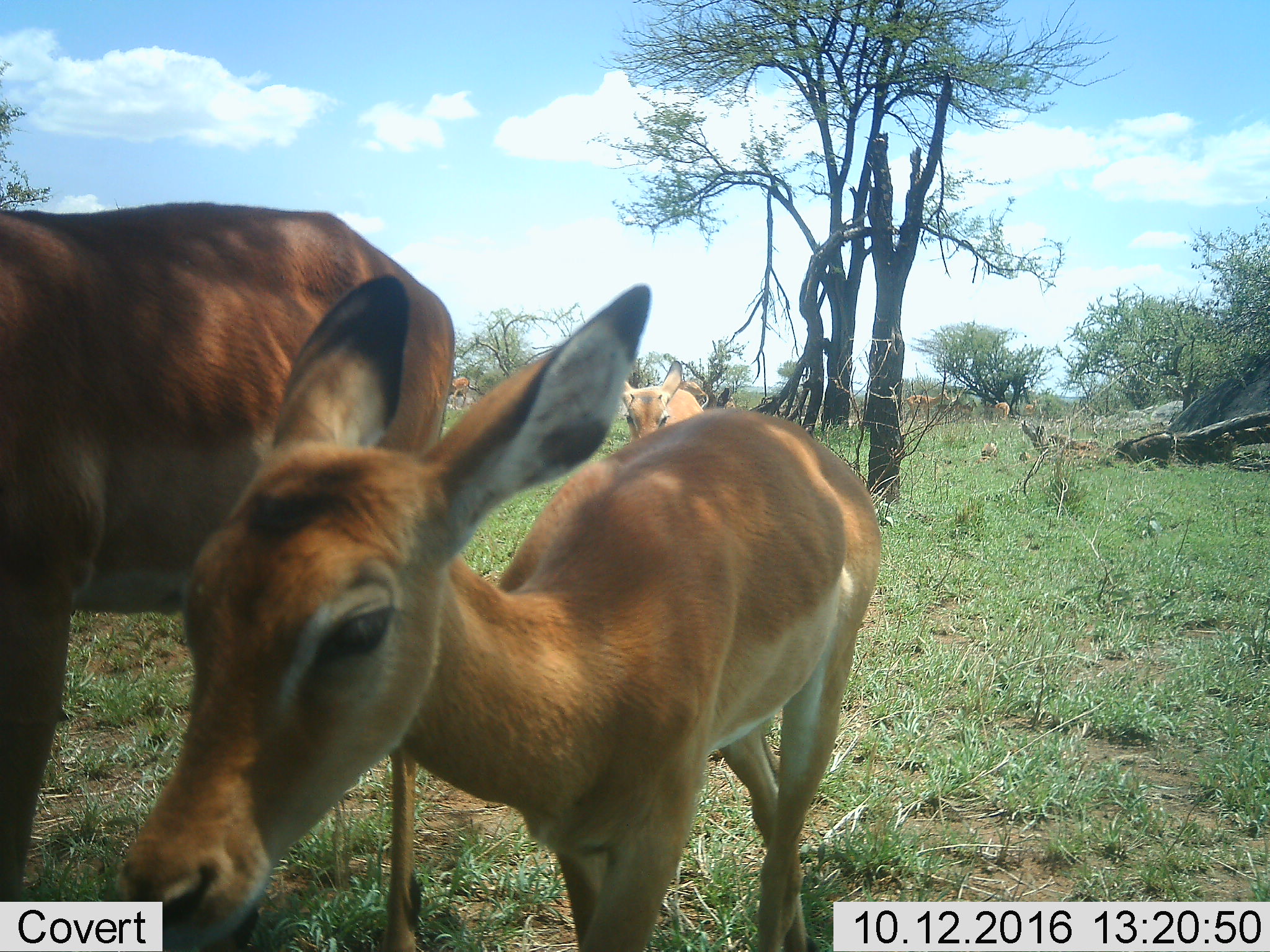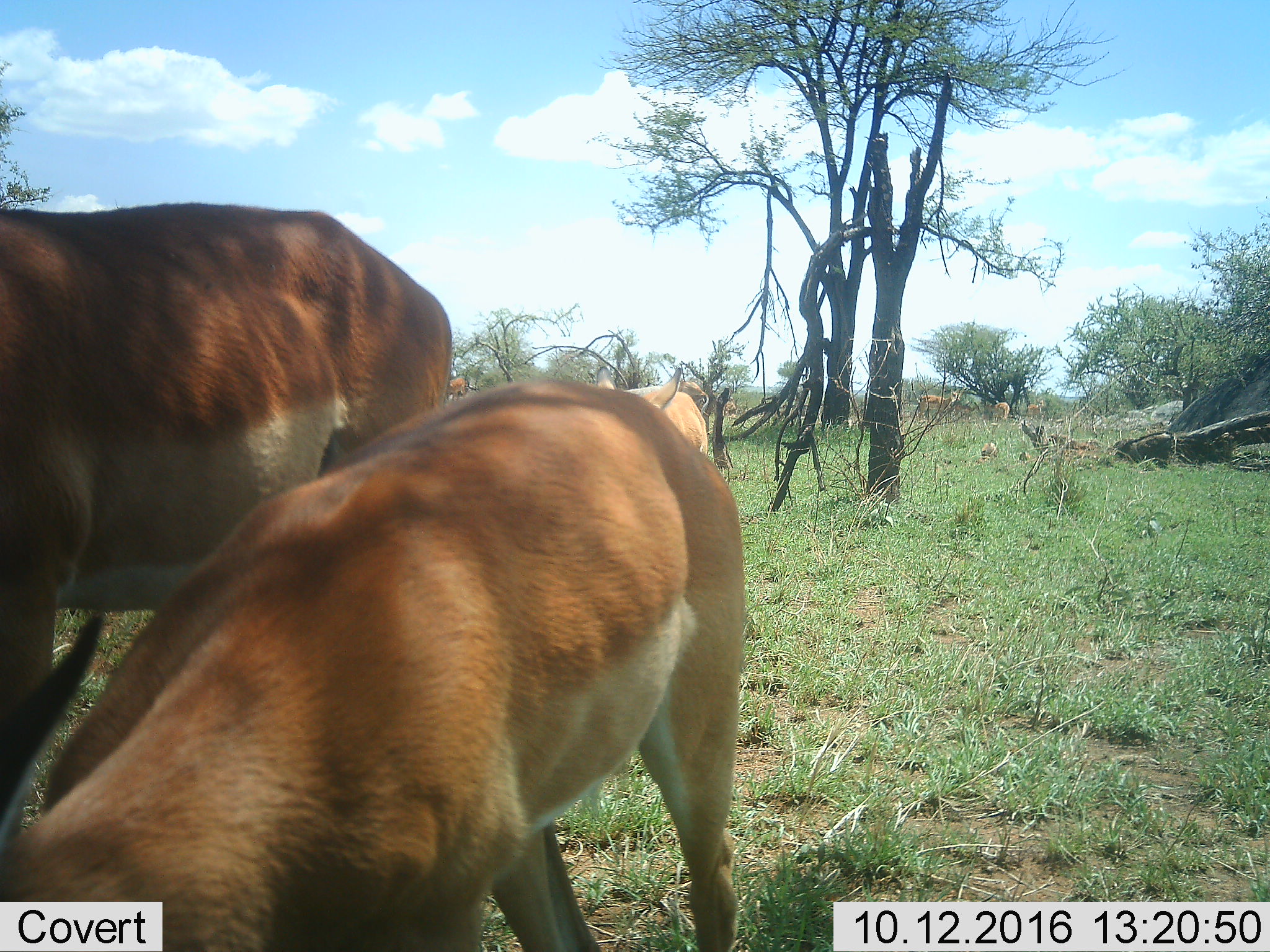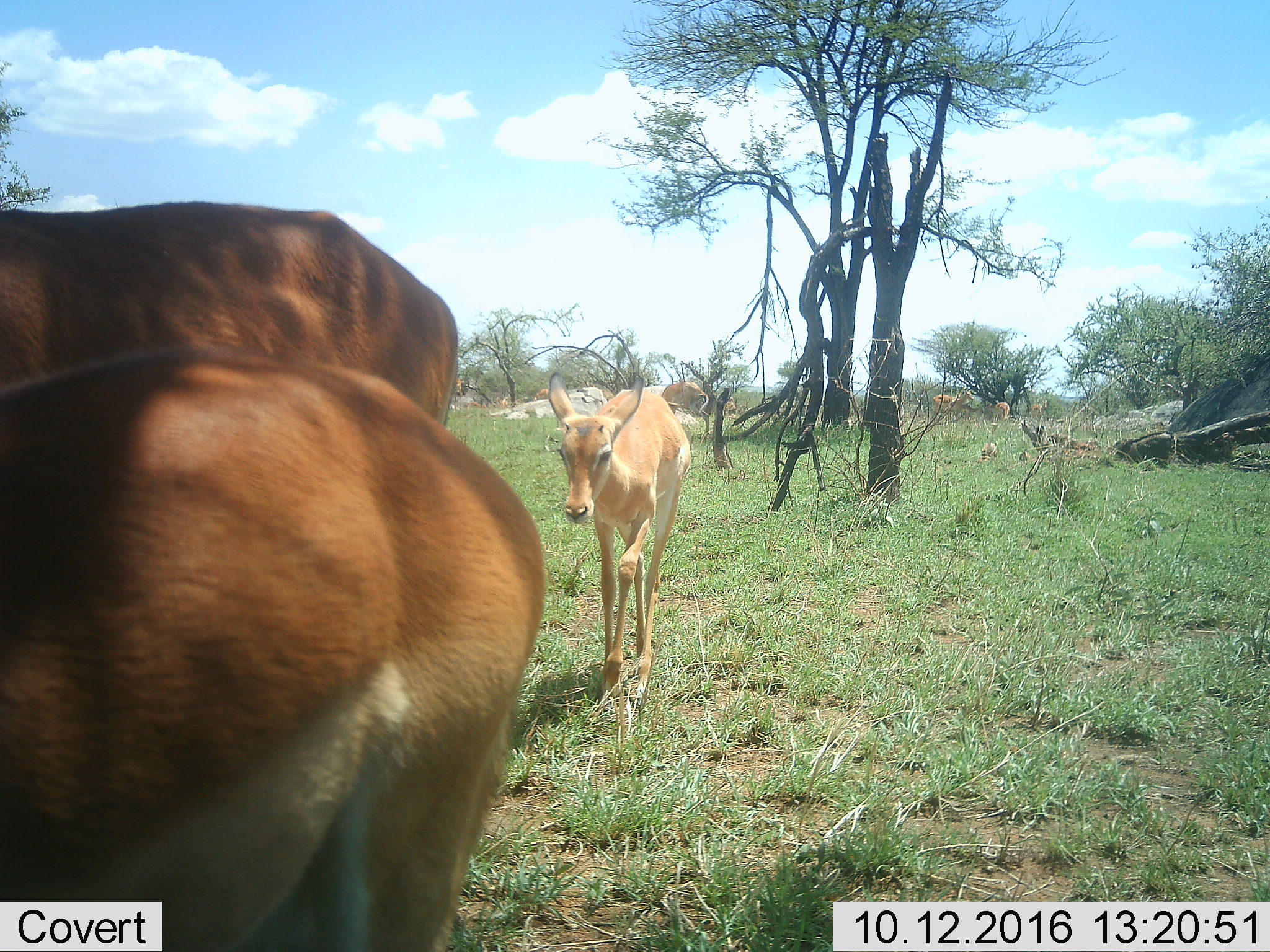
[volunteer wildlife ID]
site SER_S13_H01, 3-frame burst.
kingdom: Animalia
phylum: Chordata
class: Mammalia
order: Artiodactyla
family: Bovidae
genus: Aepyceros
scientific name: Aepyceros melampus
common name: impala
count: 10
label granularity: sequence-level